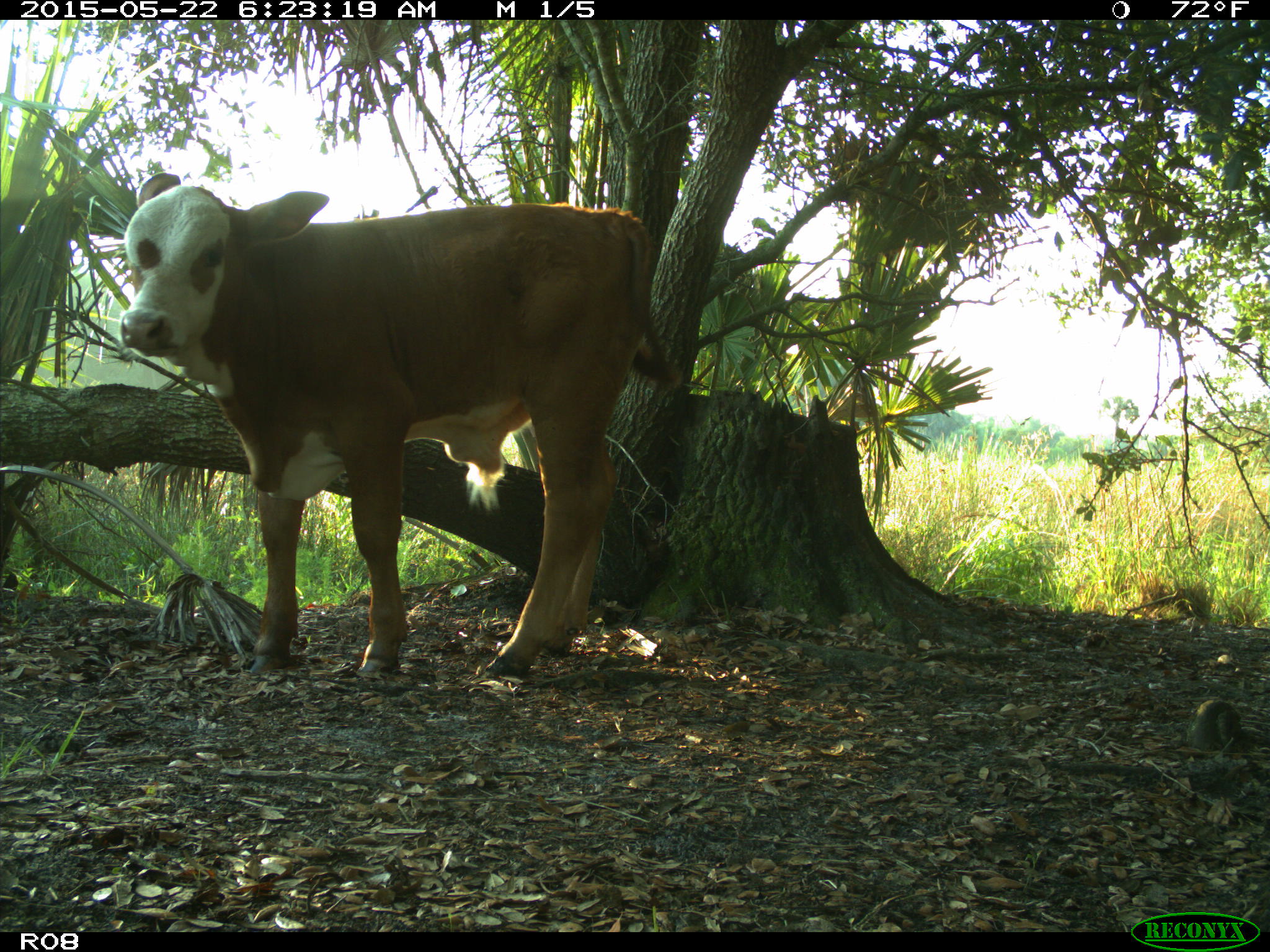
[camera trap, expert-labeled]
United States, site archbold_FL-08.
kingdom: Animalia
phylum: Chordata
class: Mammalia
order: Artiodactyla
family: Bovidae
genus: Bos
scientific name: Bos taurus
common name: domestic cow